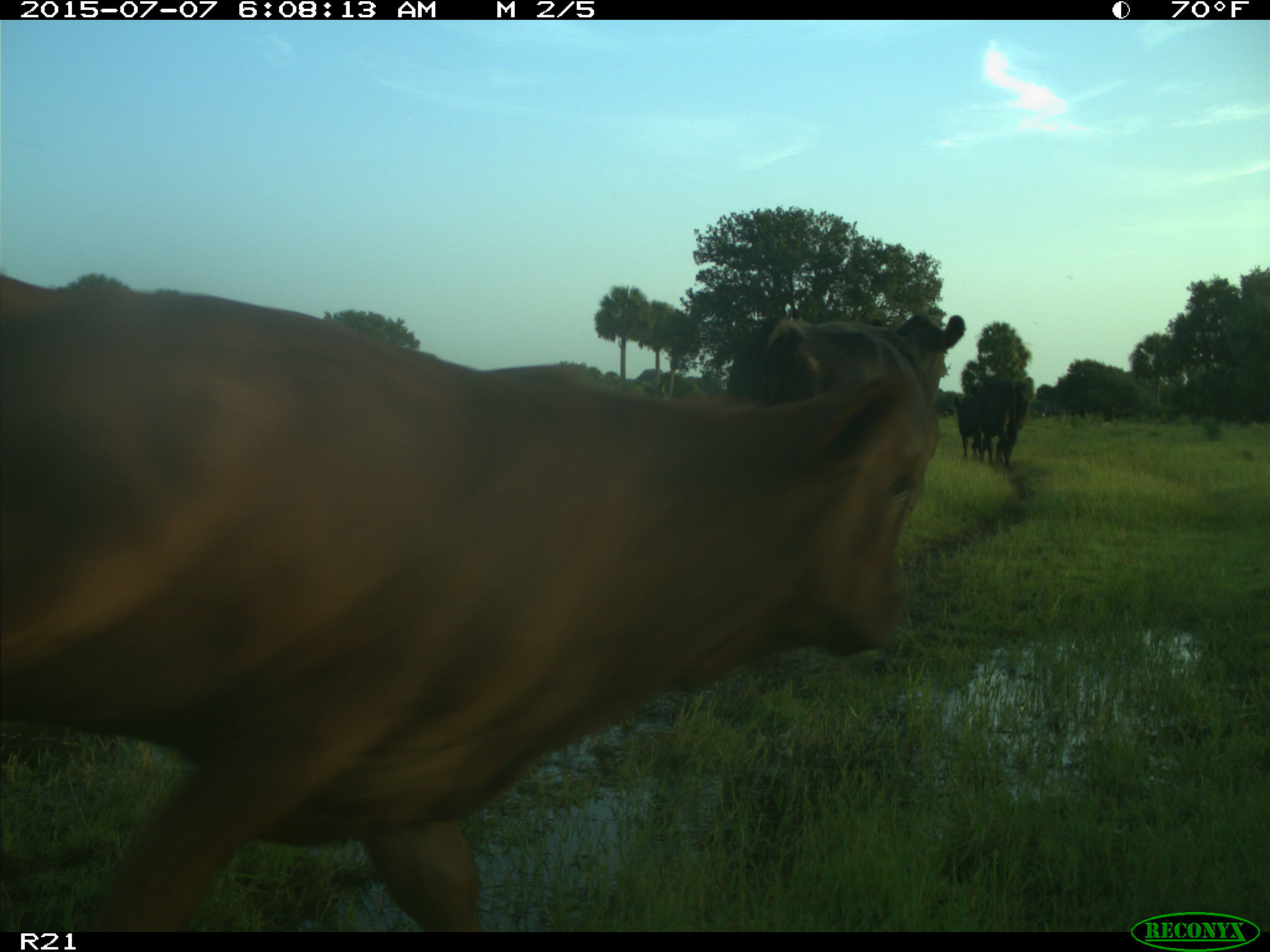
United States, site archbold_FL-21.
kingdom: Animalia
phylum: Chordata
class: Mammalia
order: Artiodactyla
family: Bovidae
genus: Bos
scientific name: Bos taurus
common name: domestic cow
Bos taurus (domestic cow).